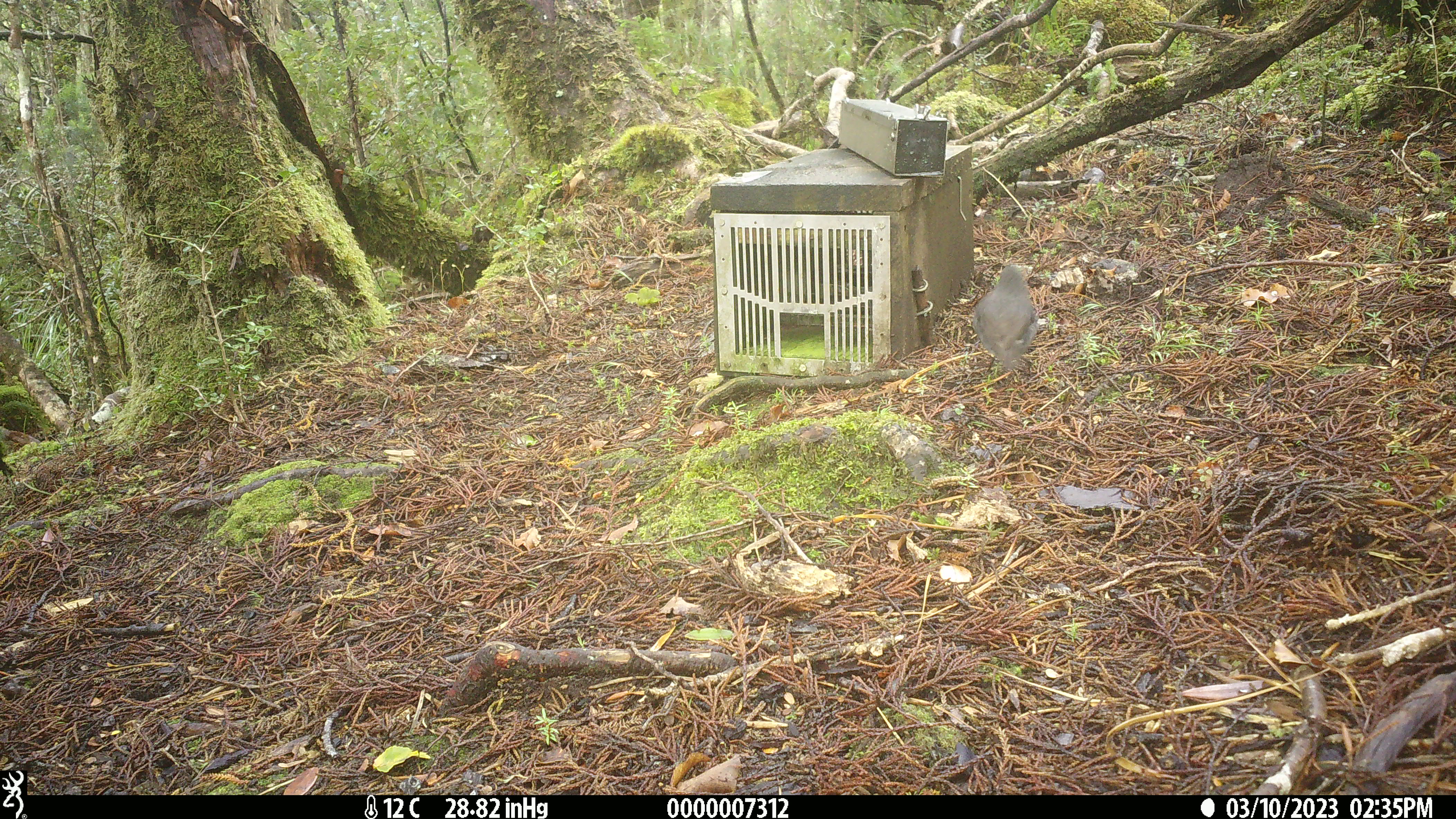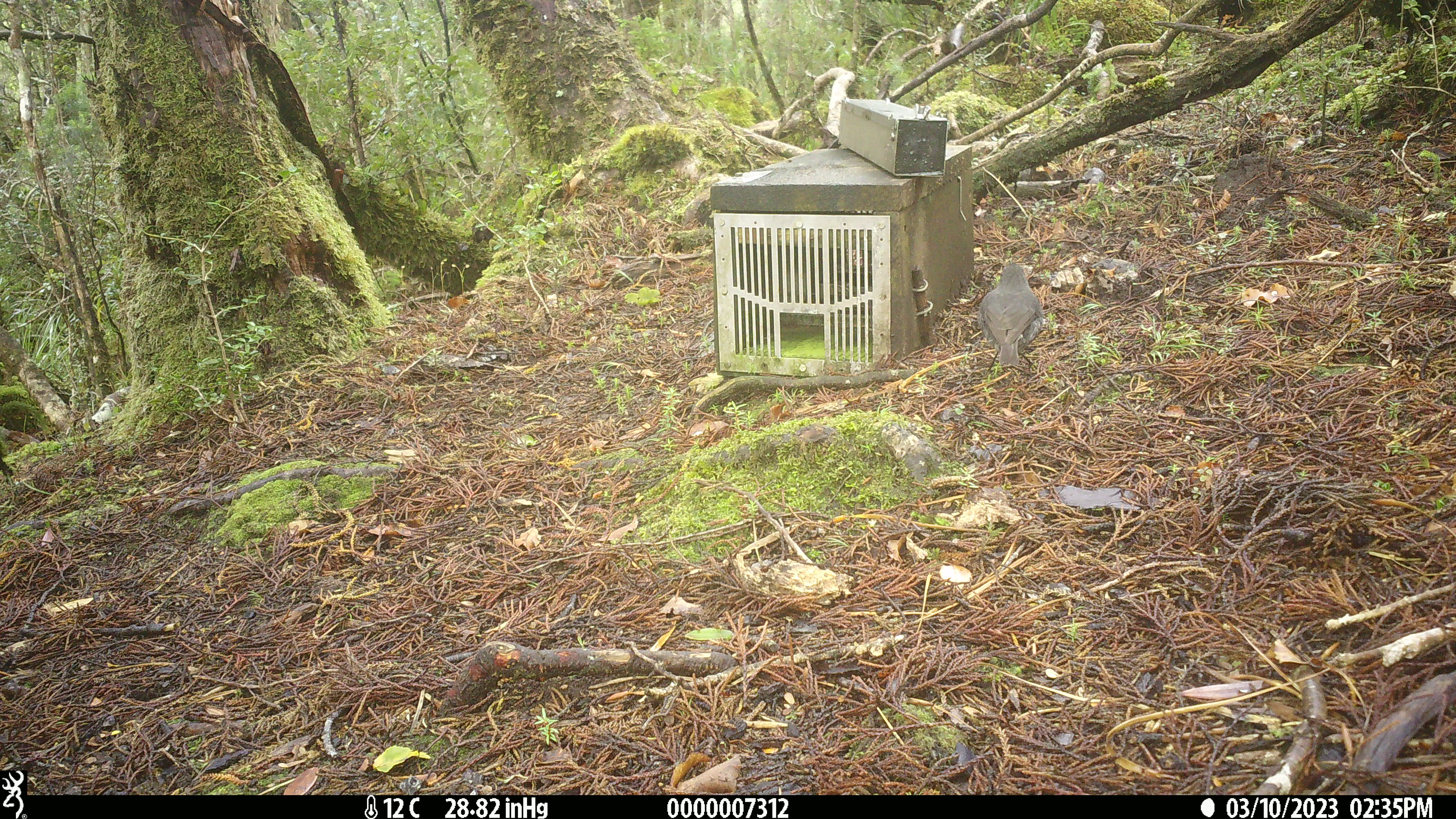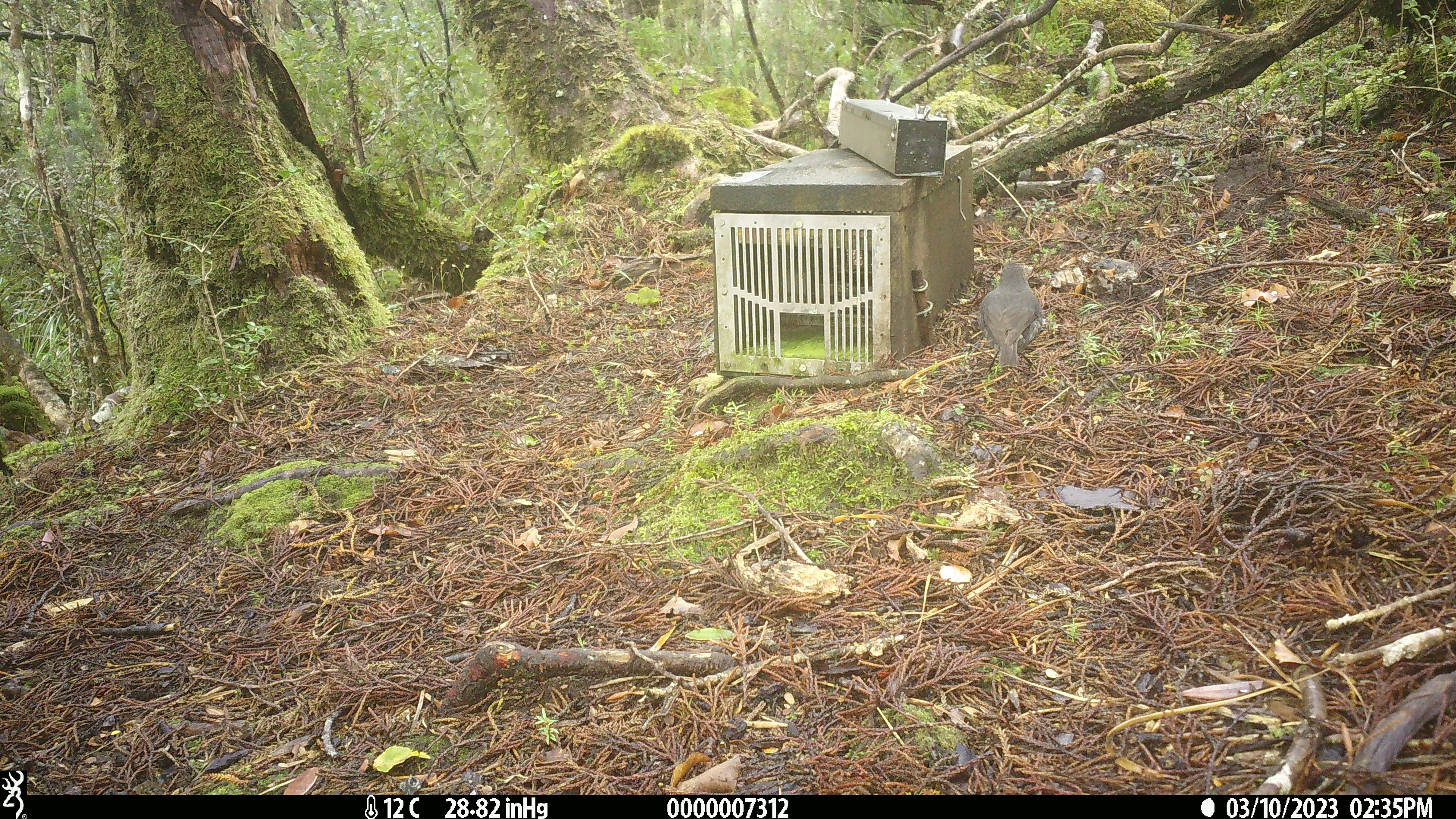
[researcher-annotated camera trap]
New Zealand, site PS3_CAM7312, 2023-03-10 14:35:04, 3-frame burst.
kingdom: Animalia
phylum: Chordata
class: Aves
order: Passeriformes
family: Petroicidae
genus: Petroica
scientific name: Petroica australis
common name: new zealand robin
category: robin